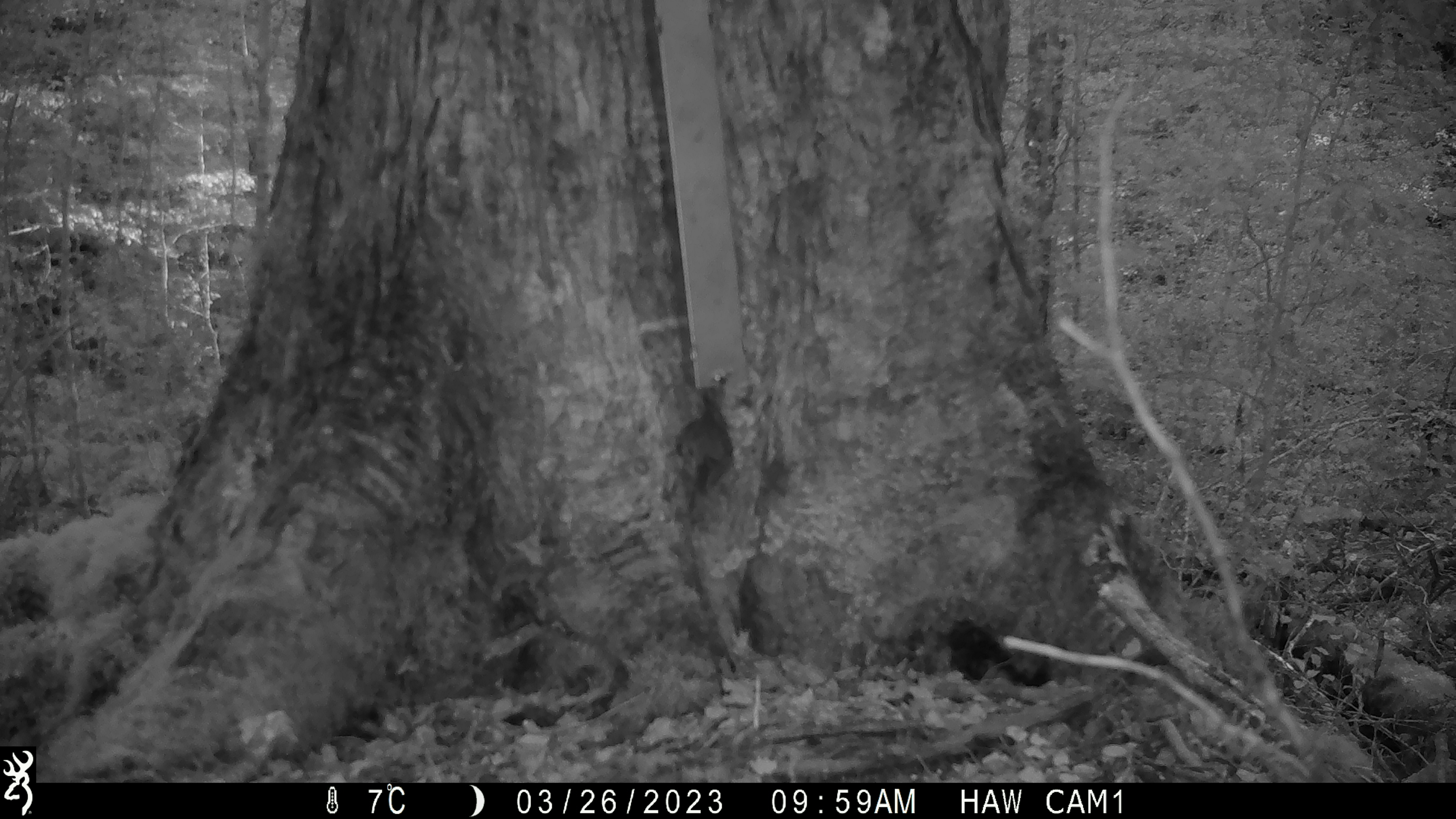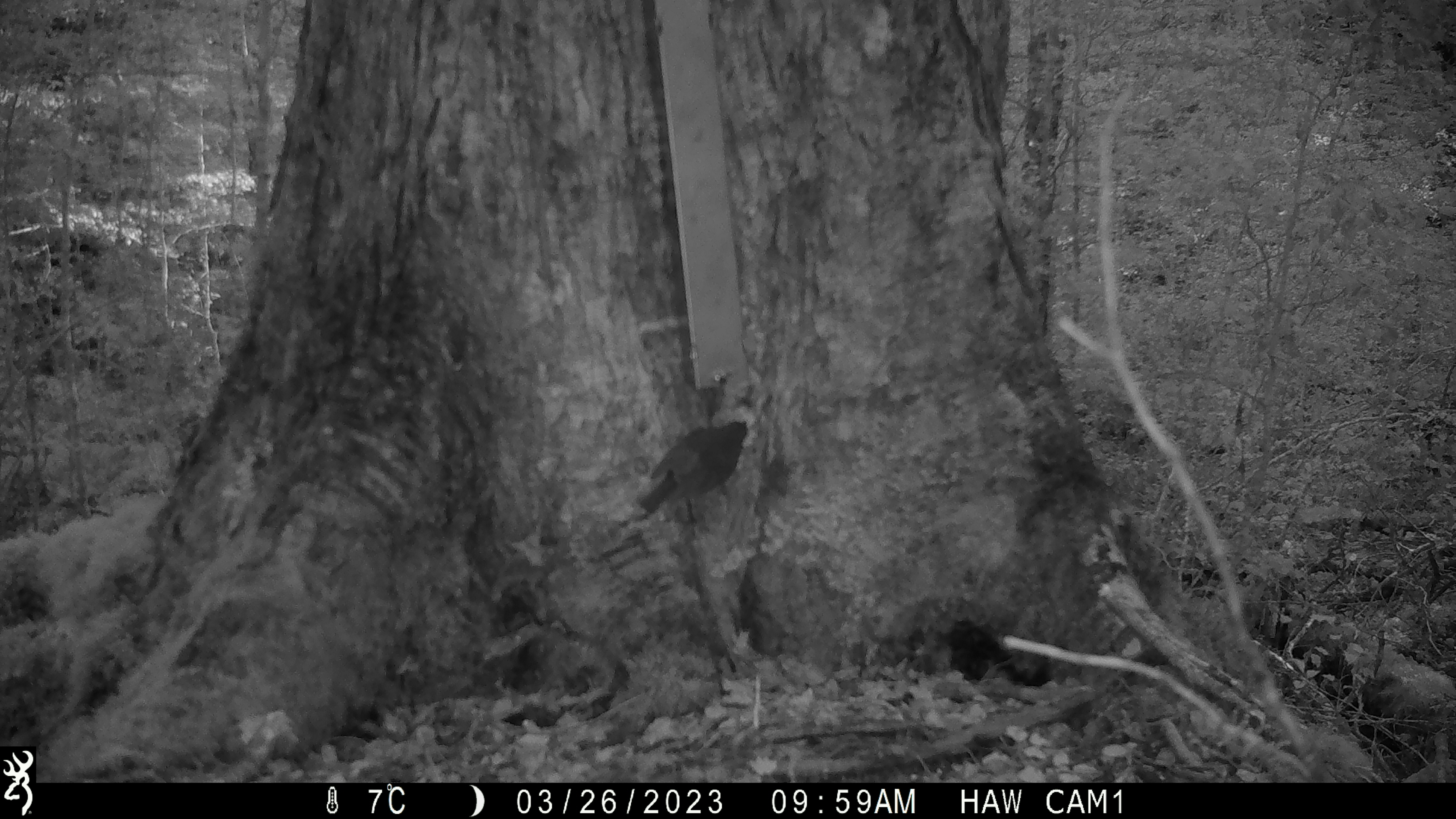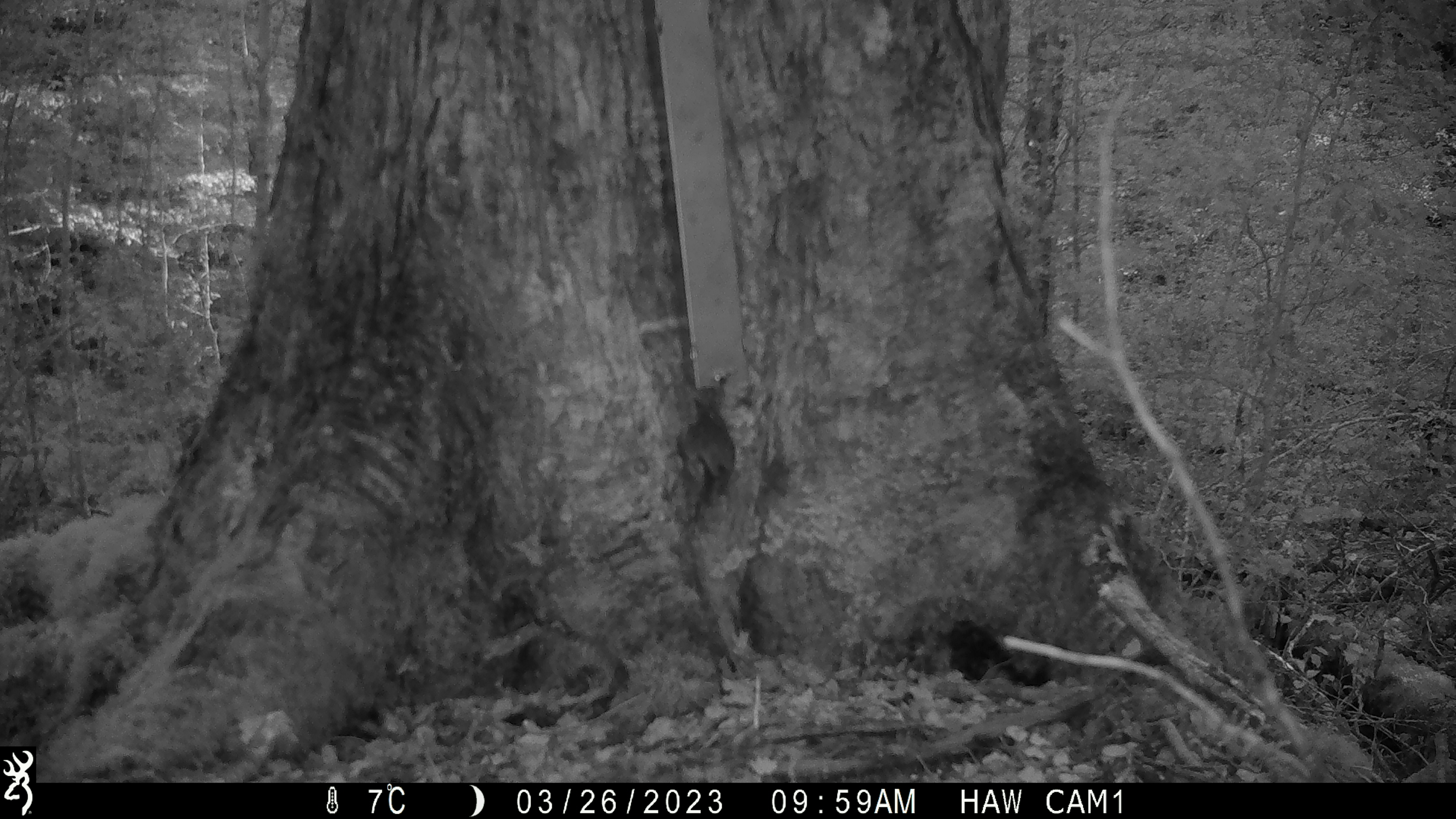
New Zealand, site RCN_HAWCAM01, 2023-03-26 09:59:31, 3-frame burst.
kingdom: Animalia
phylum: Chordata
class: Aves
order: Passeriformes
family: Petroicidae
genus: Petroica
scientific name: Petroica australis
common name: new zealand robin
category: robin